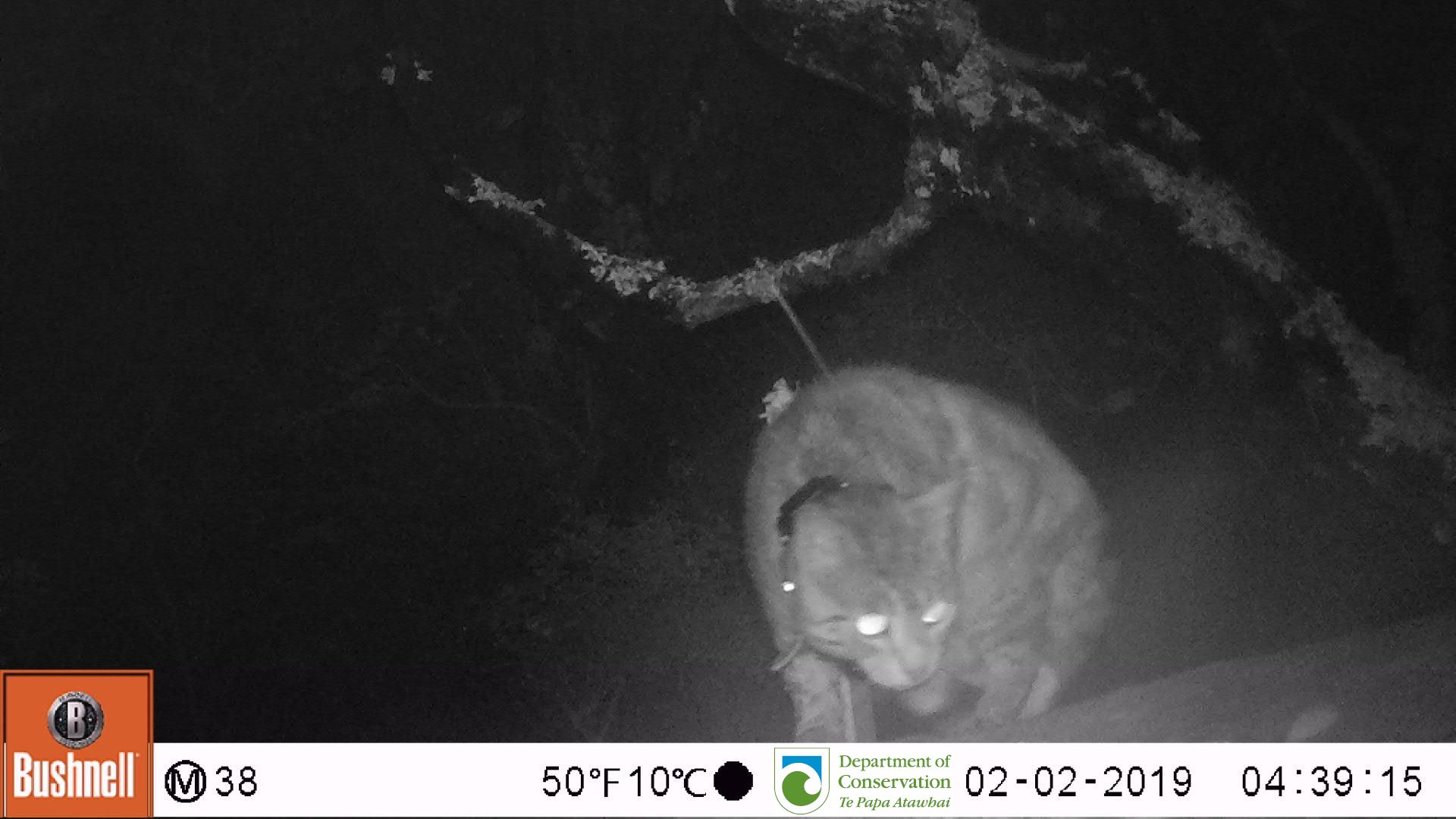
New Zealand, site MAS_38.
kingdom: Animalia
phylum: Chordata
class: Mammalia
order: Carnivora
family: Felidae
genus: Felis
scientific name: Felis catus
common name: domestic cat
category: cat